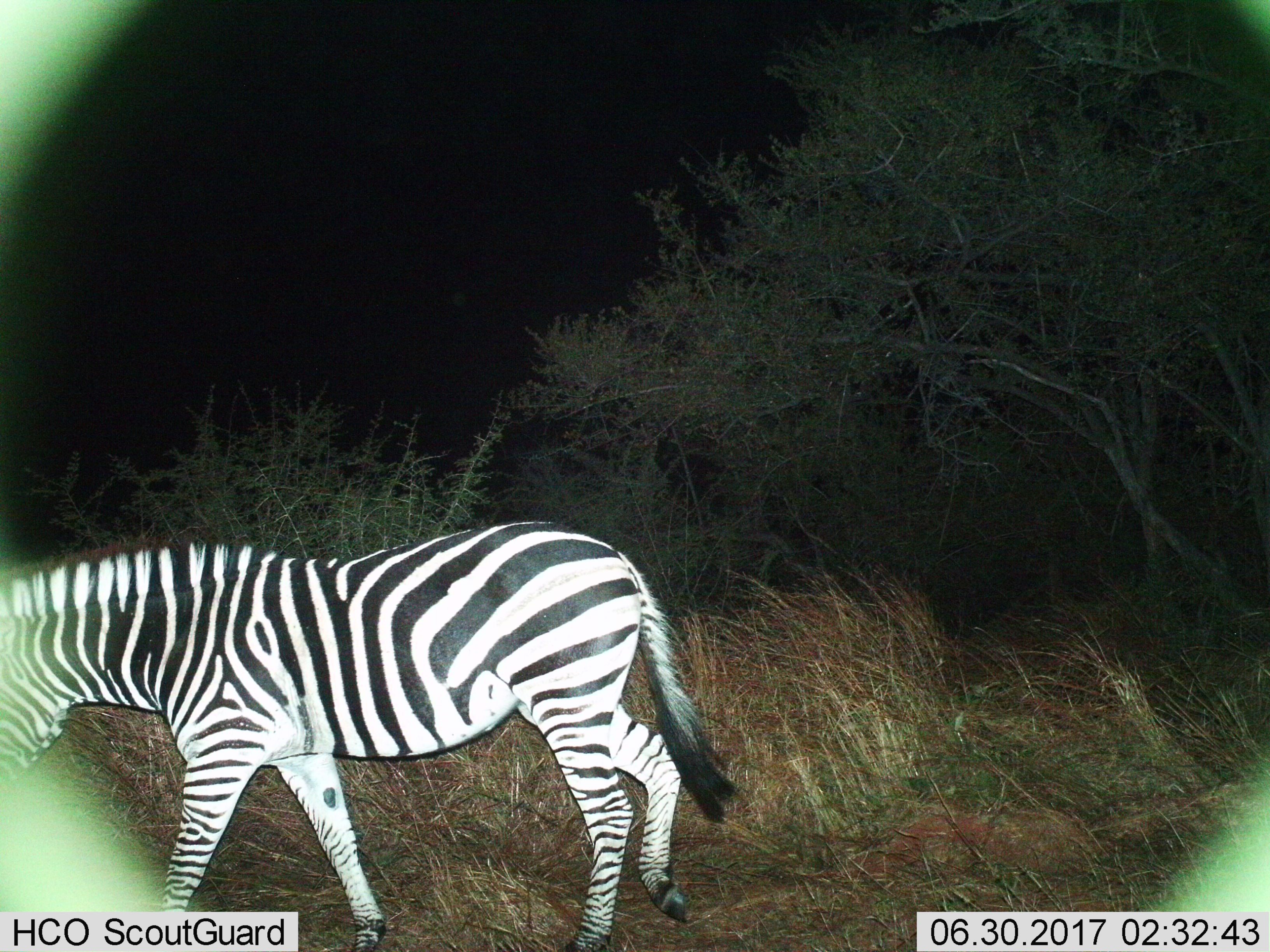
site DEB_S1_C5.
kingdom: Animalia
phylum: Chordata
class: Mammalia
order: Perissodactyla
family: Equidae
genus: Equus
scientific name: Equus quagga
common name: plains zebra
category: zebraplains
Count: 1.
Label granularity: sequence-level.